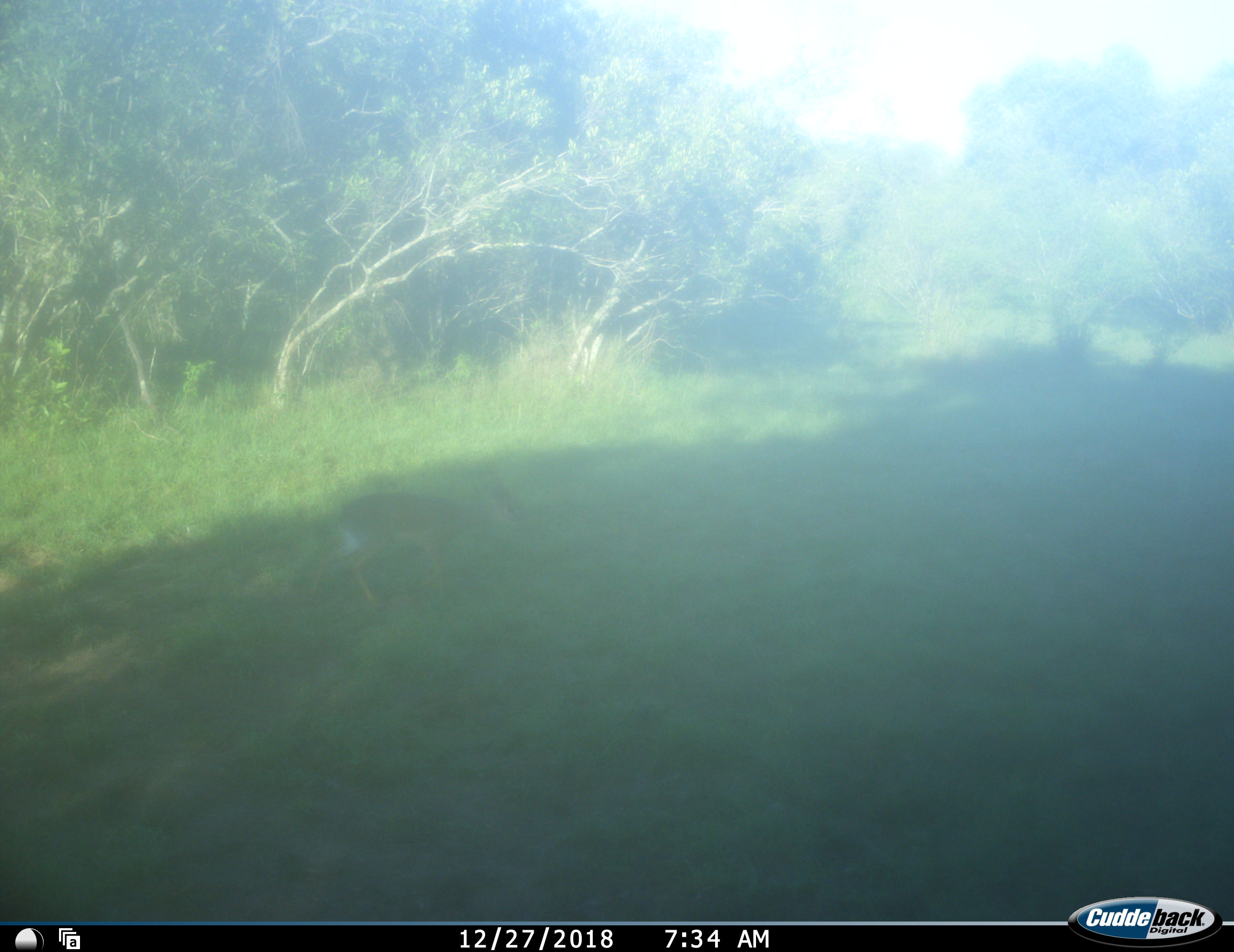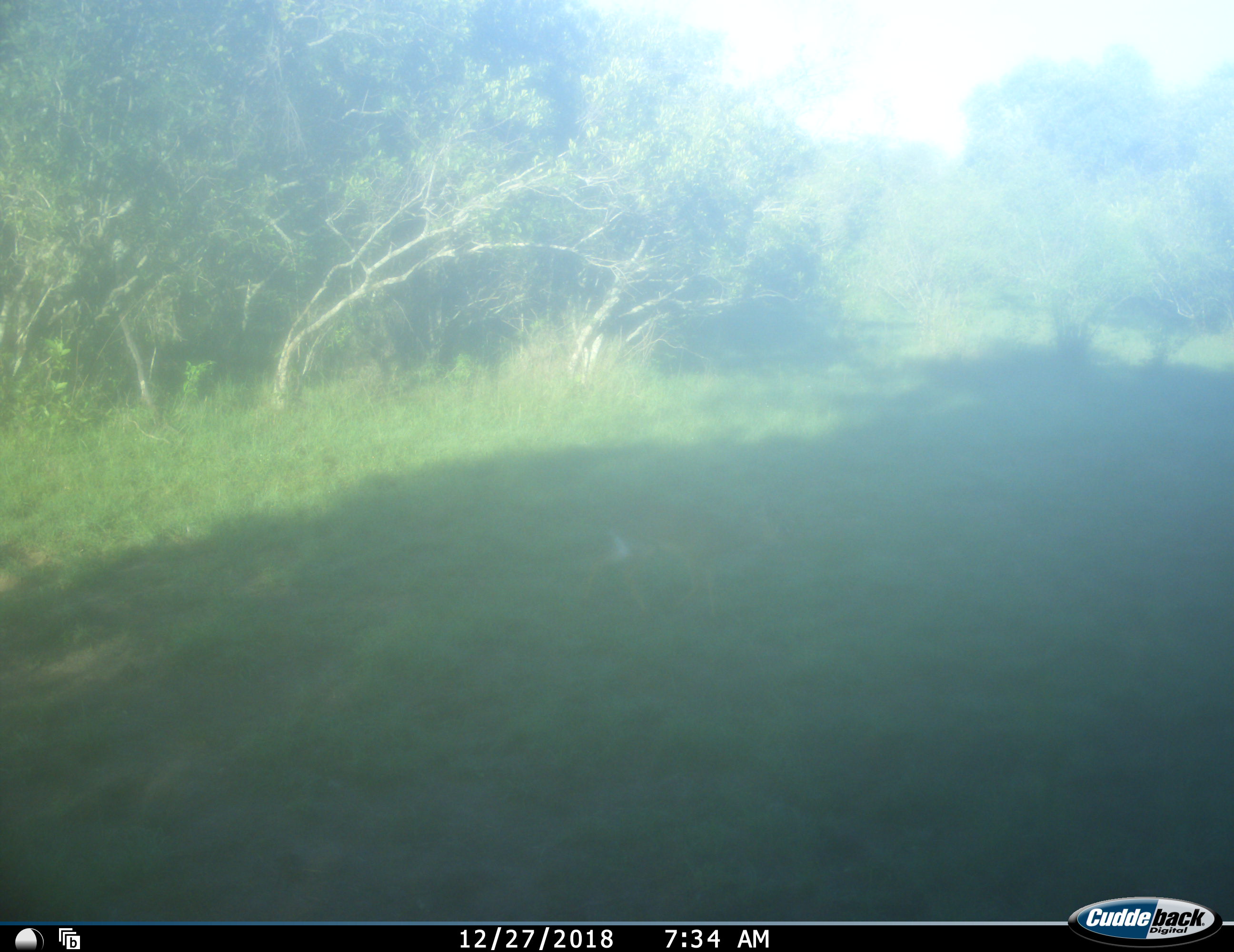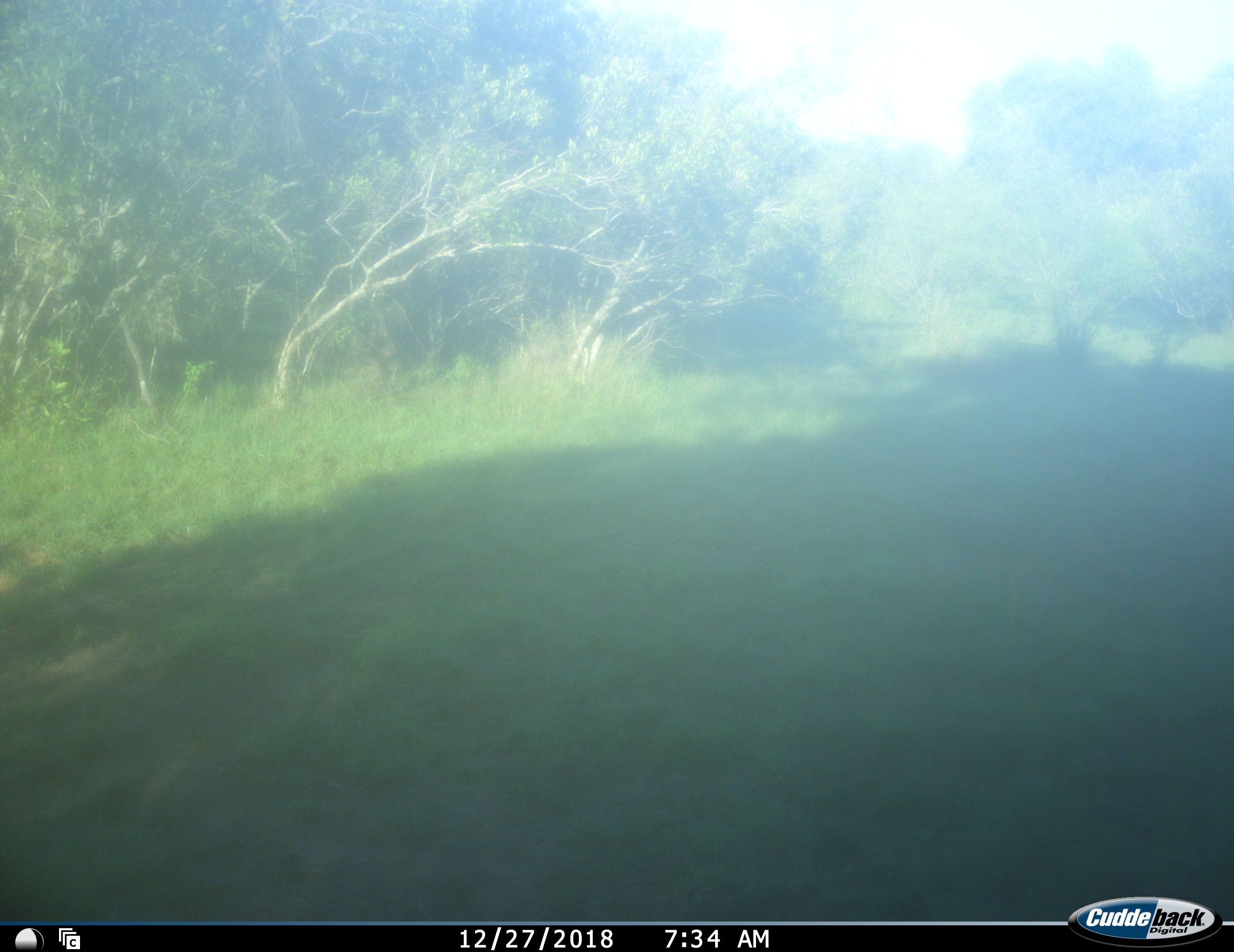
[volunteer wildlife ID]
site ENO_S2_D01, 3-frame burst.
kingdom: Animalia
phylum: Chordata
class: Mammalia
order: Artiodactyla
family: Bovidae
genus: Madoqua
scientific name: Madoqua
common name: dik-dik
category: dikdik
Dikdik (dik-dik) (Madoqua), count 1. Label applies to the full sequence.